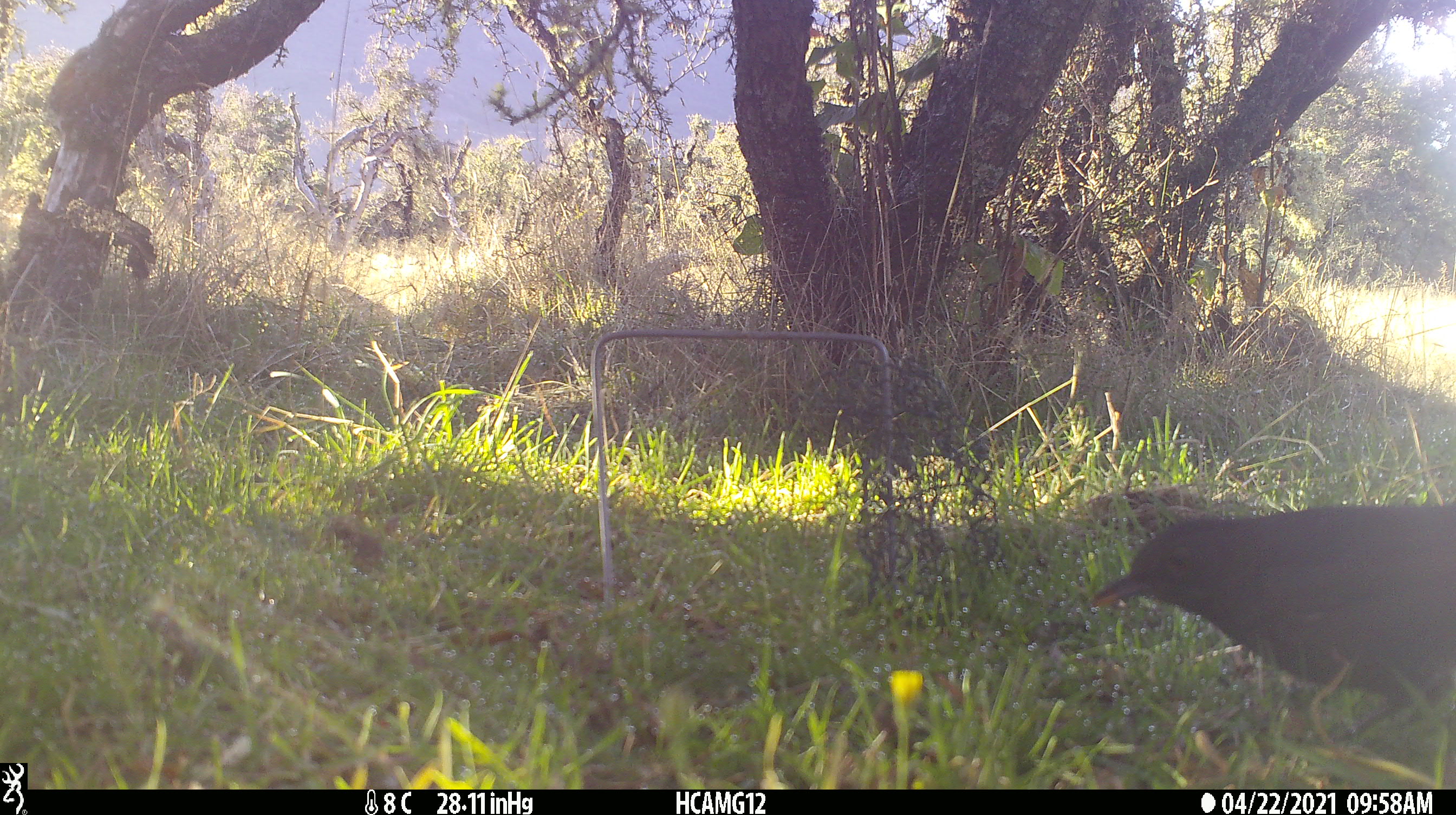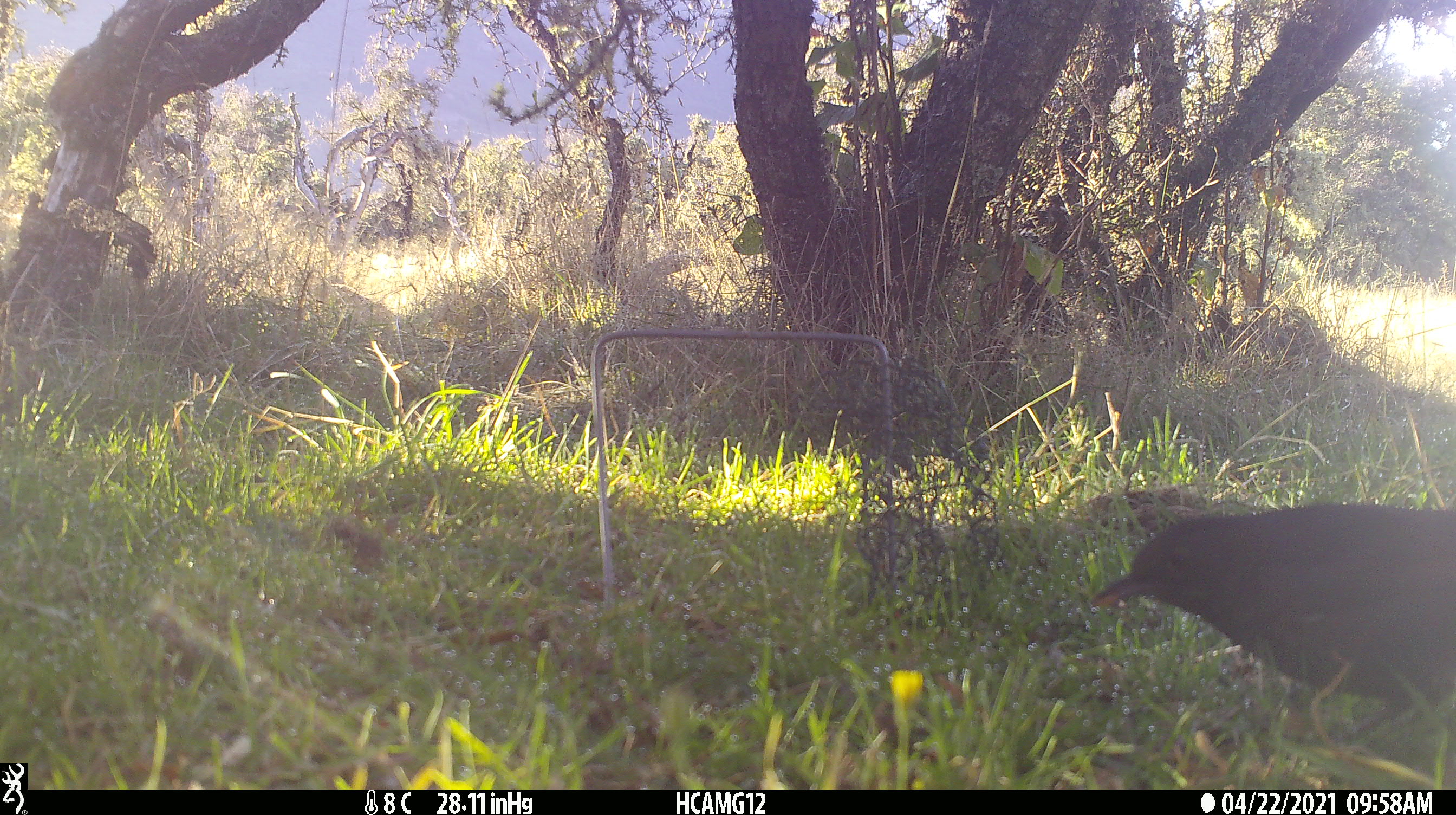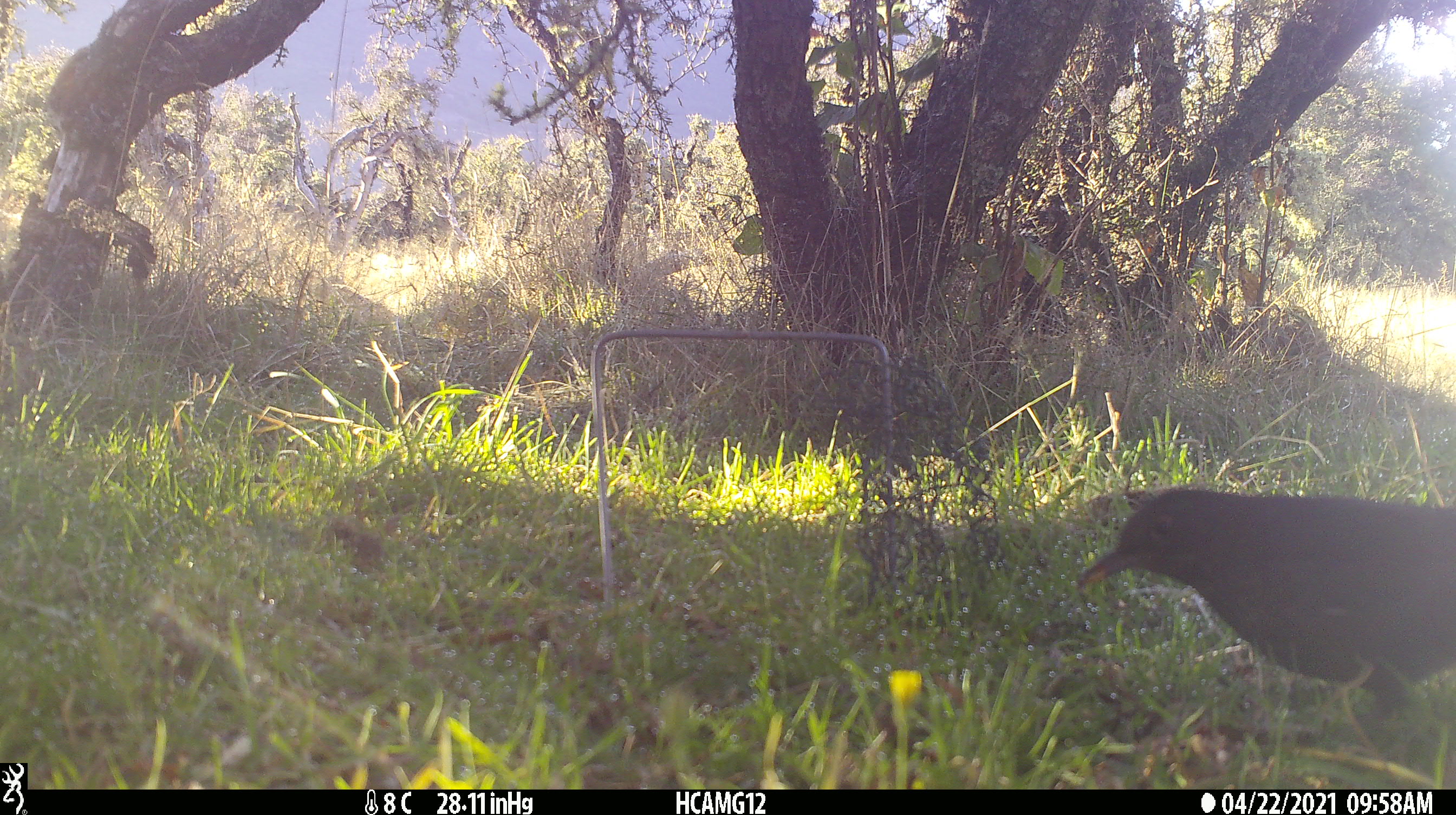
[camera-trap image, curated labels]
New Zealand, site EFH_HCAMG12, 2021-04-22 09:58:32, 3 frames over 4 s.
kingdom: Animalia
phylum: Chordata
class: Aves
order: Passeriformes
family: Turdidae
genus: Turdus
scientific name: Turdus merula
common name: eurasian blackbird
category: blackbird